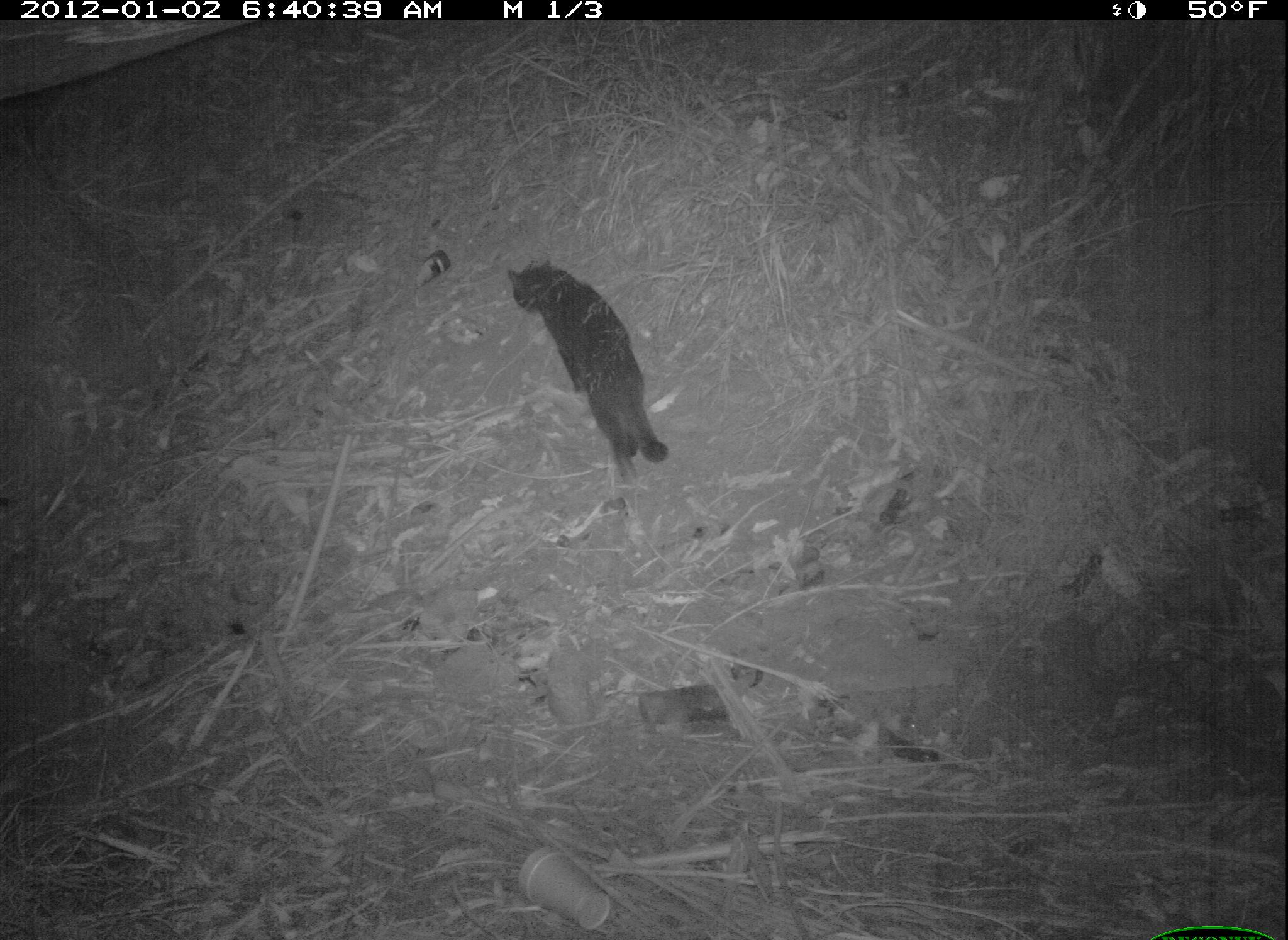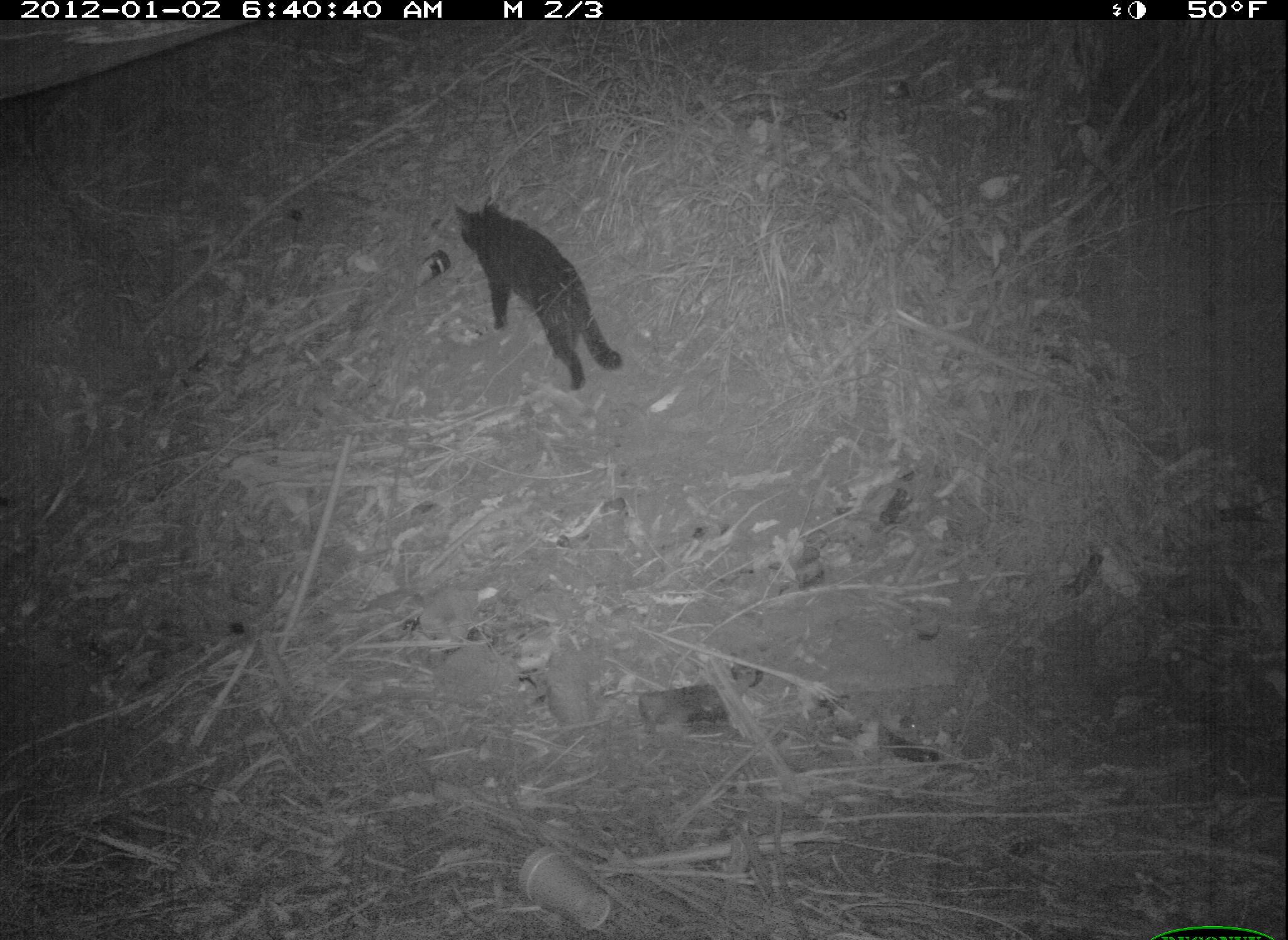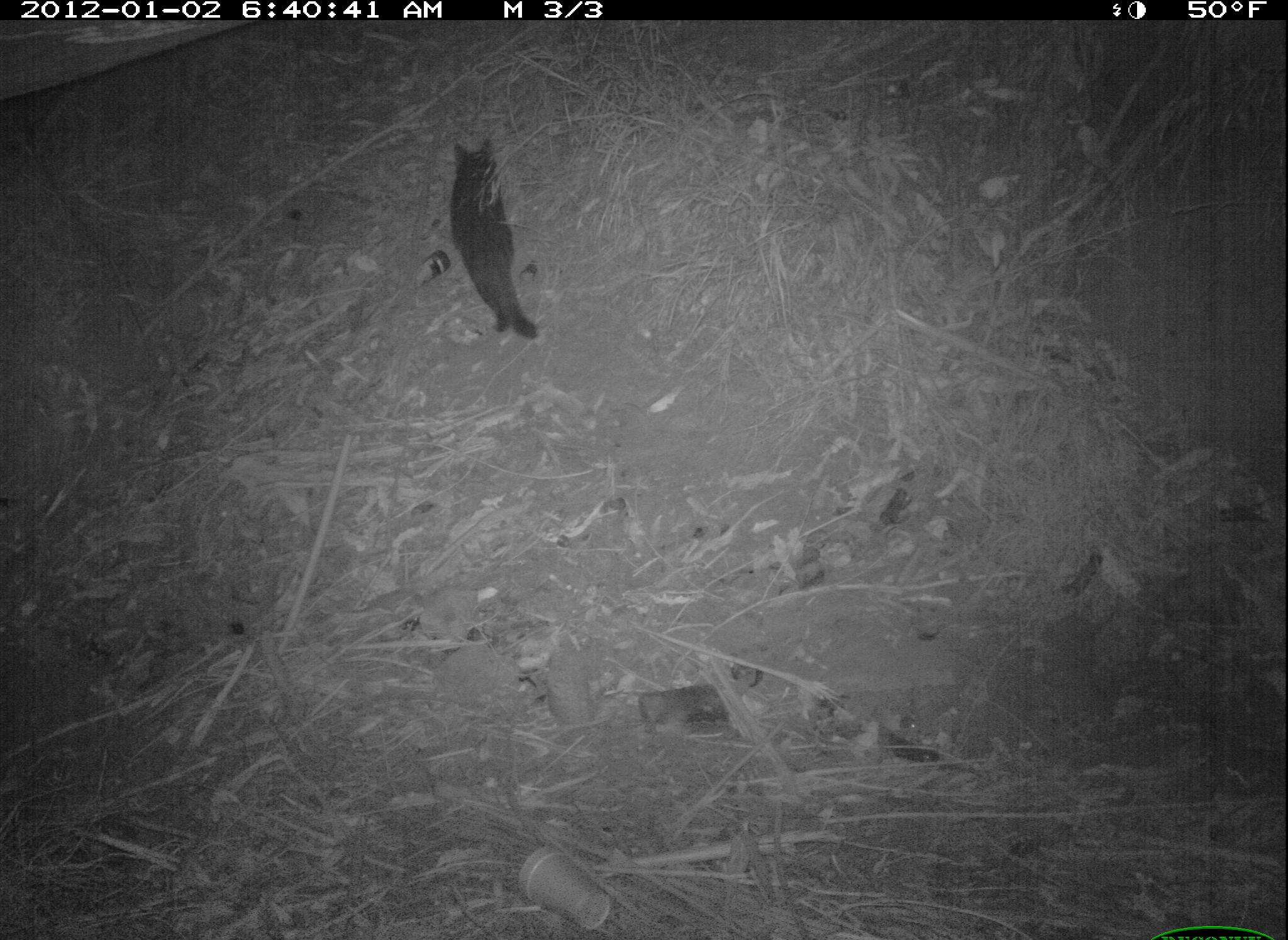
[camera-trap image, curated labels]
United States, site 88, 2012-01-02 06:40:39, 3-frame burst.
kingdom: Animalia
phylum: Chordata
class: Mammalia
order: Carnivora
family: Felidae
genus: Felis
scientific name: Felis catus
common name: cat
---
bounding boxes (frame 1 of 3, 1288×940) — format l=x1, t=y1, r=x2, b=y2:
cat: l=502, t=240, r=678, b=491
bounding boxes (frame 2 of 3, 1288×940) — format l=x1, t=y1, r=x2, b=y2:
cat: l=454, t=166, r=644, b=425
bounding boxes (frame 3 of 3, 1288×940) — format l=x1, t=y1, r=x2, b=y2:
cat: l=438, t=130, r=554, b=348